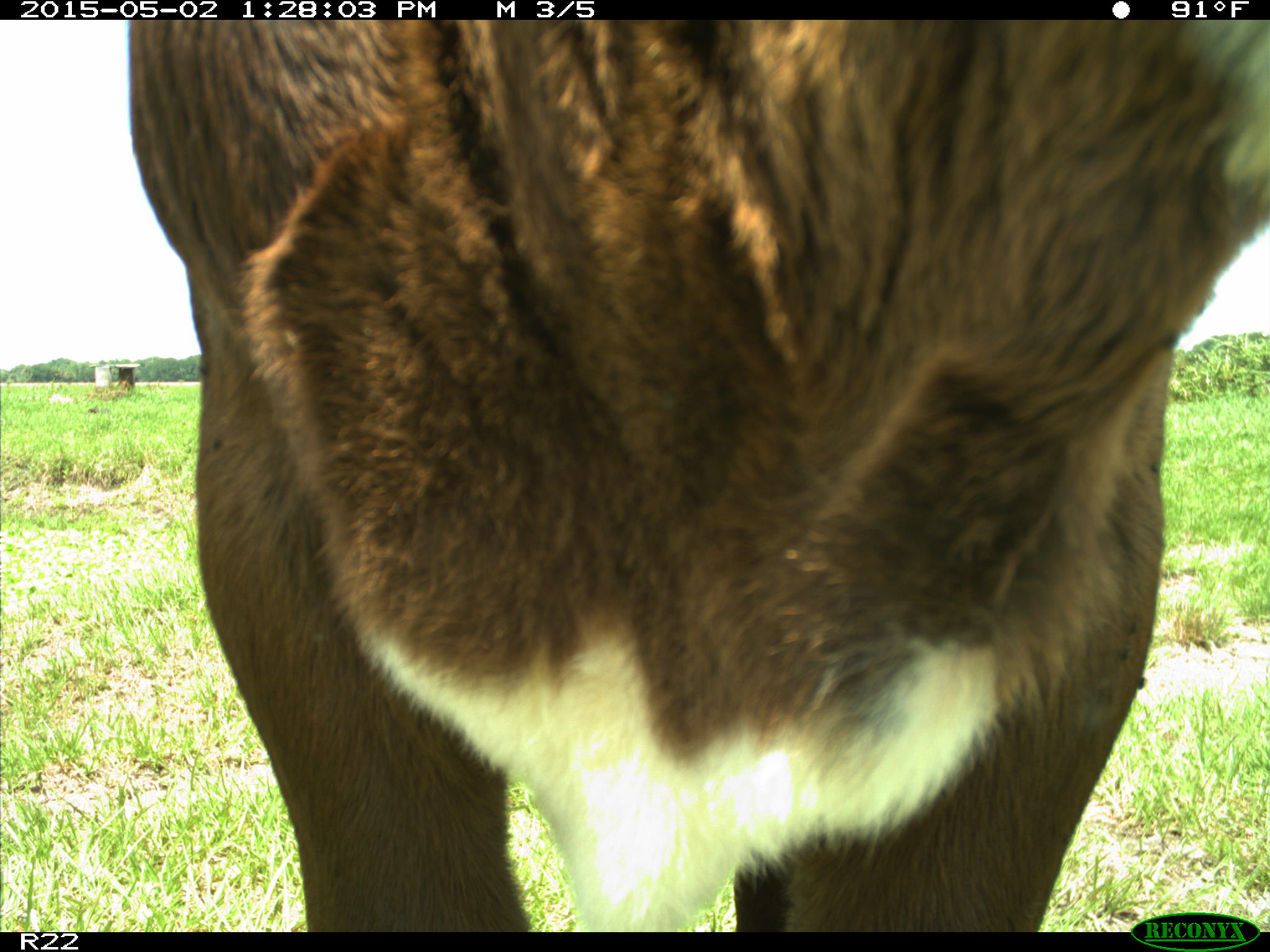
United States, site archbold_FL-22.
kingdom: Animalia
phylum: Chordata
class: Mammalia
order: Artiodactyla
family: Bovidae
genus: Bos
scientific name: Bos taurus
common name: domestic cow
Bos taurus (domestic cow).